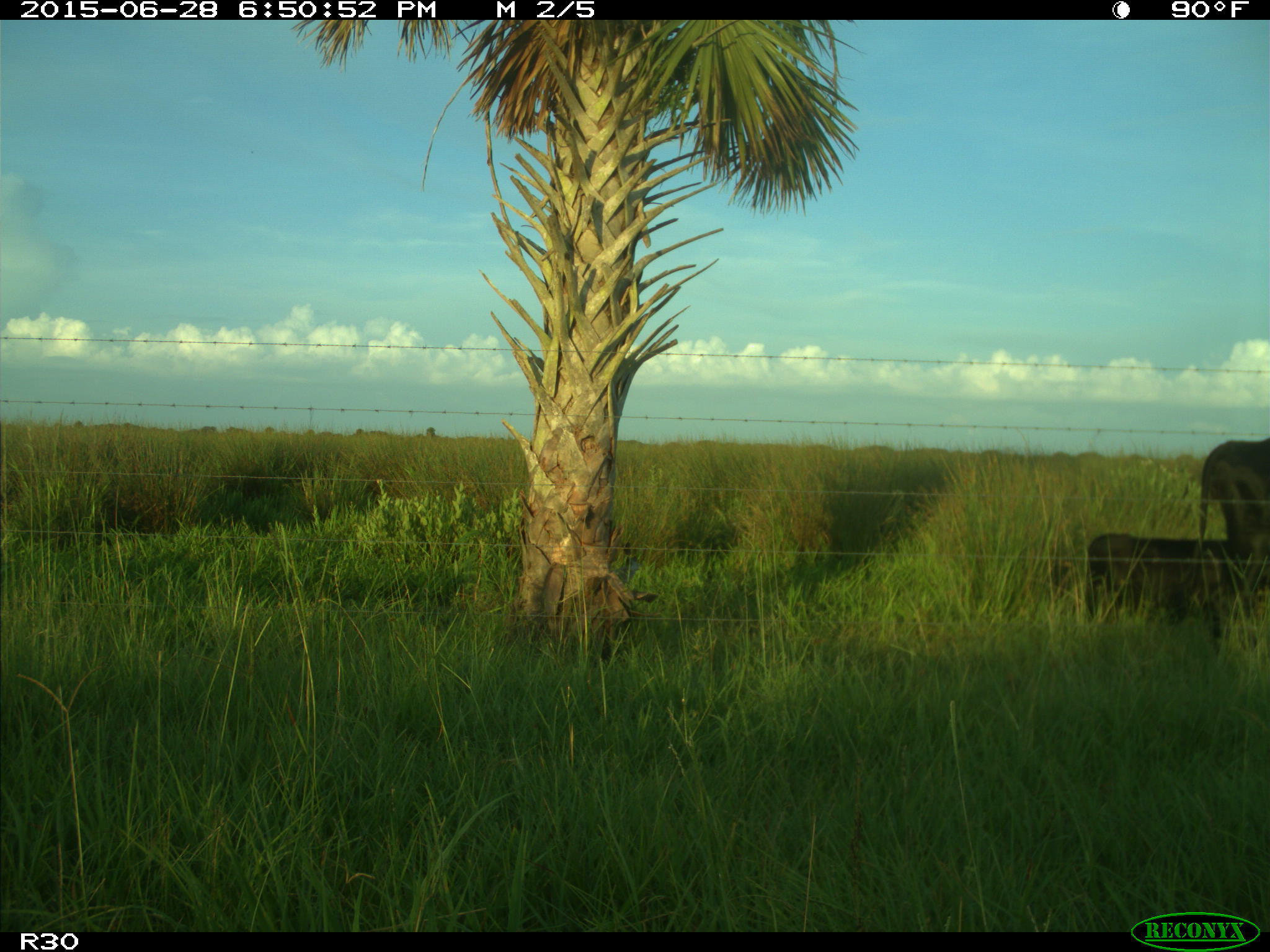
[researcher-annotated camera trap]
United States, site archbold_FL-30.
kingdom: Animalia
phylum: Chordata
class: Mammalia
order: Artiodactyla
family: Bovidae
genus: Bos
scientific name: Bos taurus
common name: domestic cow